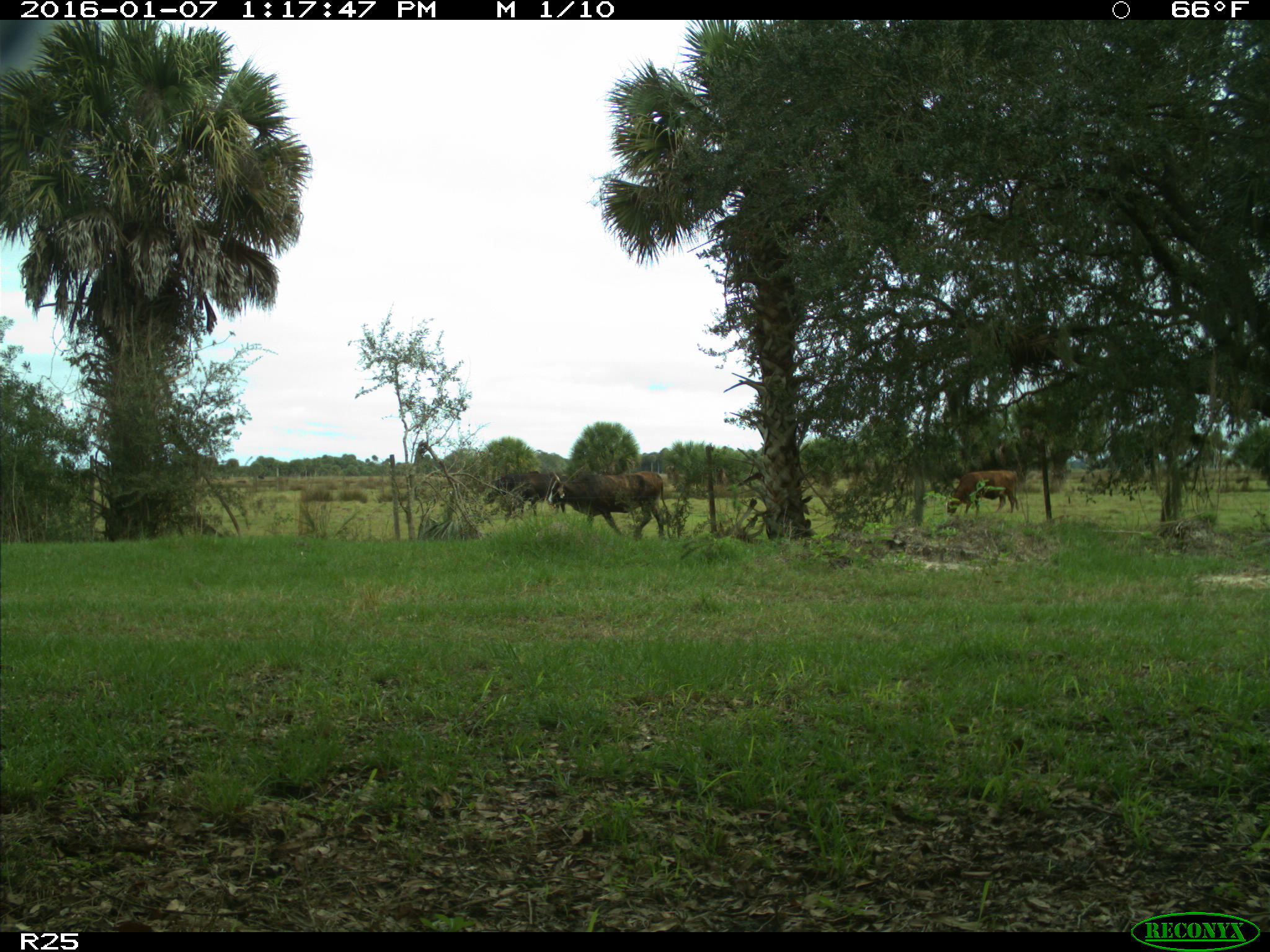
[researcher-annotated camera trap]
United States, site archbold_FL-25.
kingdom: Animalia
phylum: Chordata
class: Mammalia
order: Artiodactyla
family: Bovidae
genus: Bos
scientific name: Bos taurus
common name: domestic cow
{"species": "Bos taurus (domestic cow)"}